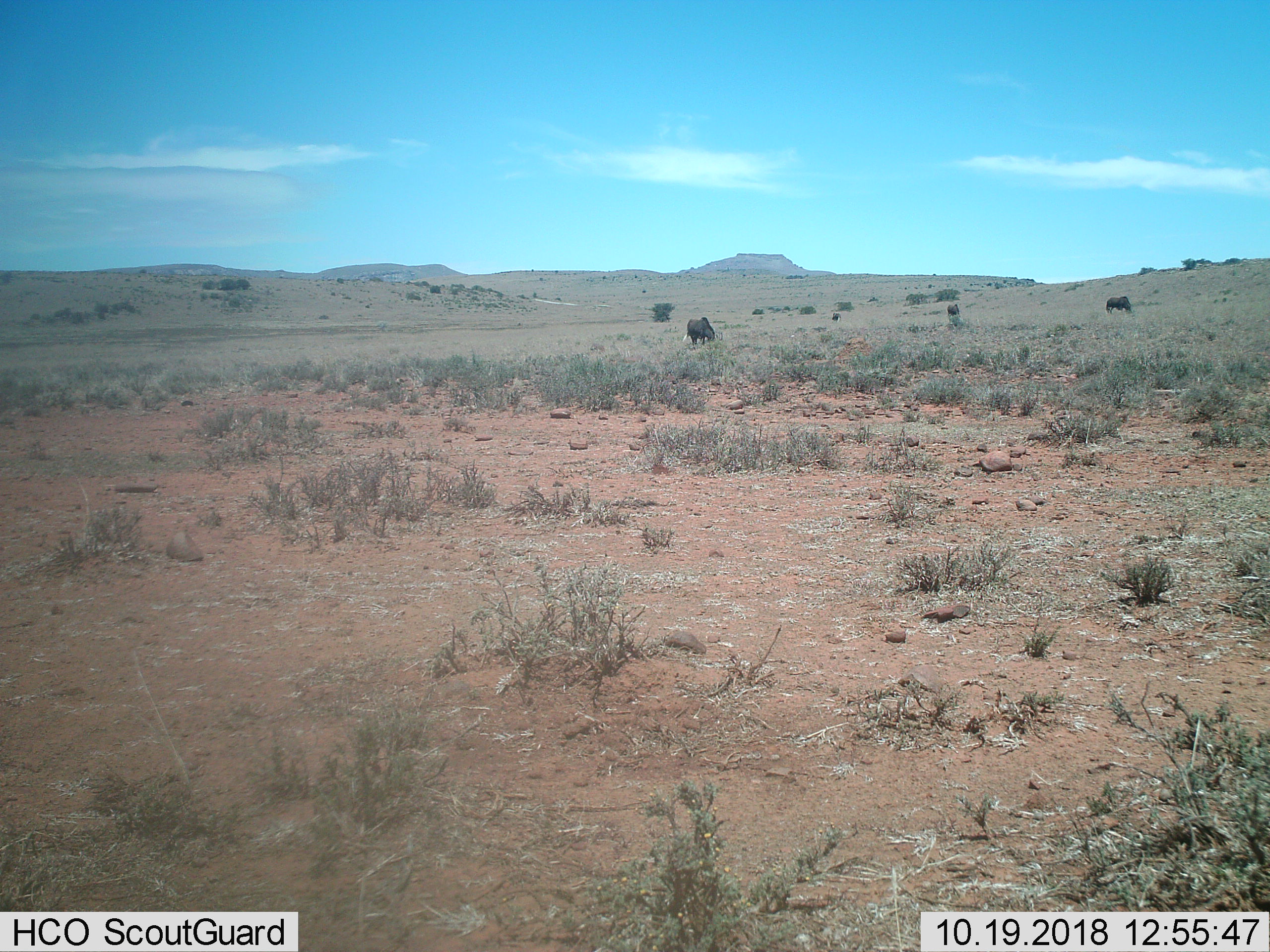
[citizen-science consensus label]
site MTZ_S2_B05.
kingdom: Animalia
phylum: Chordata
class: Mammalia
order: Artiodactyla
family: Bovidae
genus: Connochaetes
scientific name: Connochaetes gnou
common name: black wildebeest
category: wildebeestblack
Wildebeestblack (black wildebeest) (Connochaetes gnou), count 4. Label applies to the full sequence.